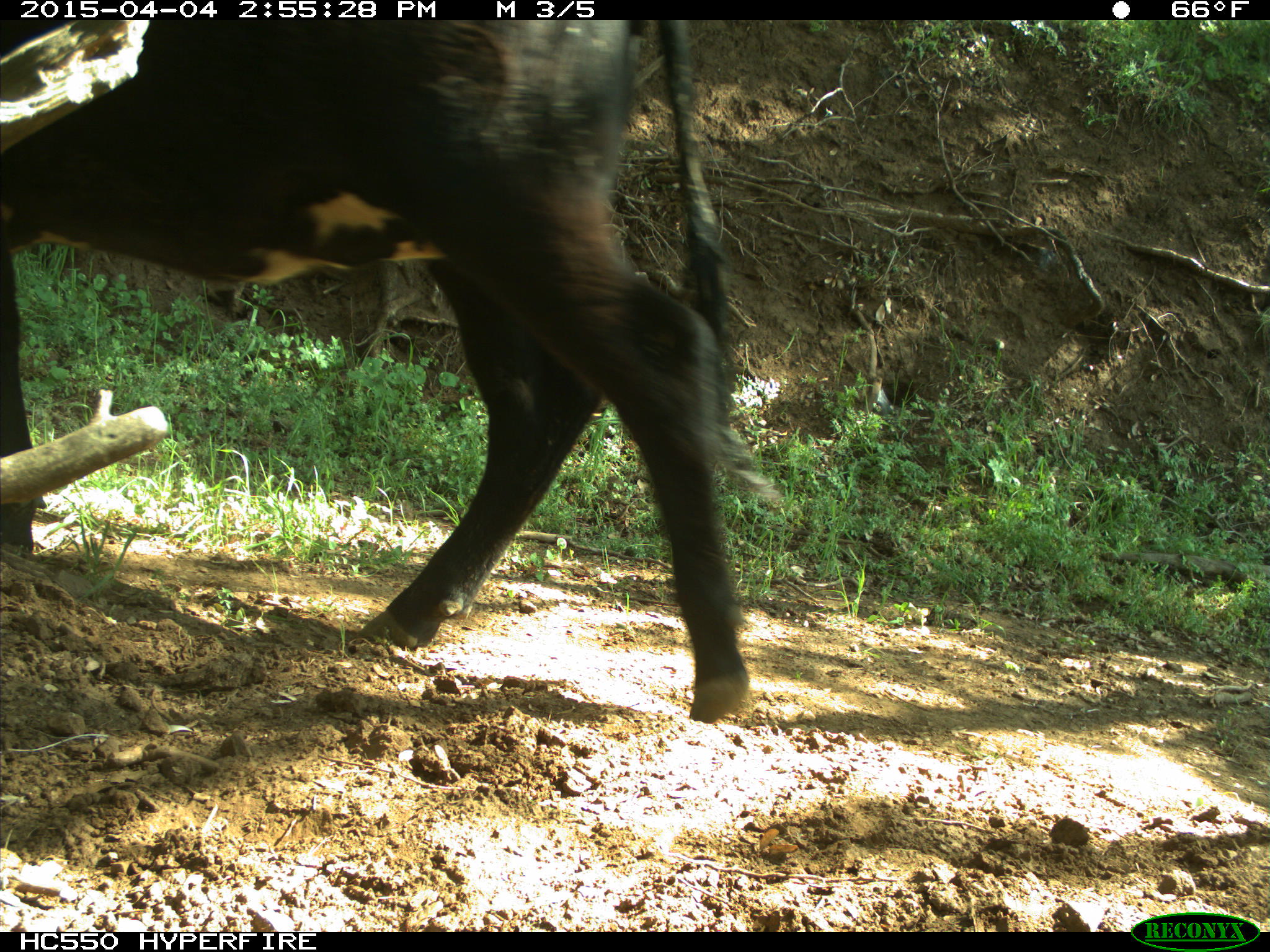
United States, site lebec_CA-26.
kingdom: Animalia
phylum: Chordata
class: Mammalia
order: Artiodactyla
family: Bovidae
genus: Bos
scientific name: Bos taurus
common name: domestic cow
Bos taurus (domestic cow).